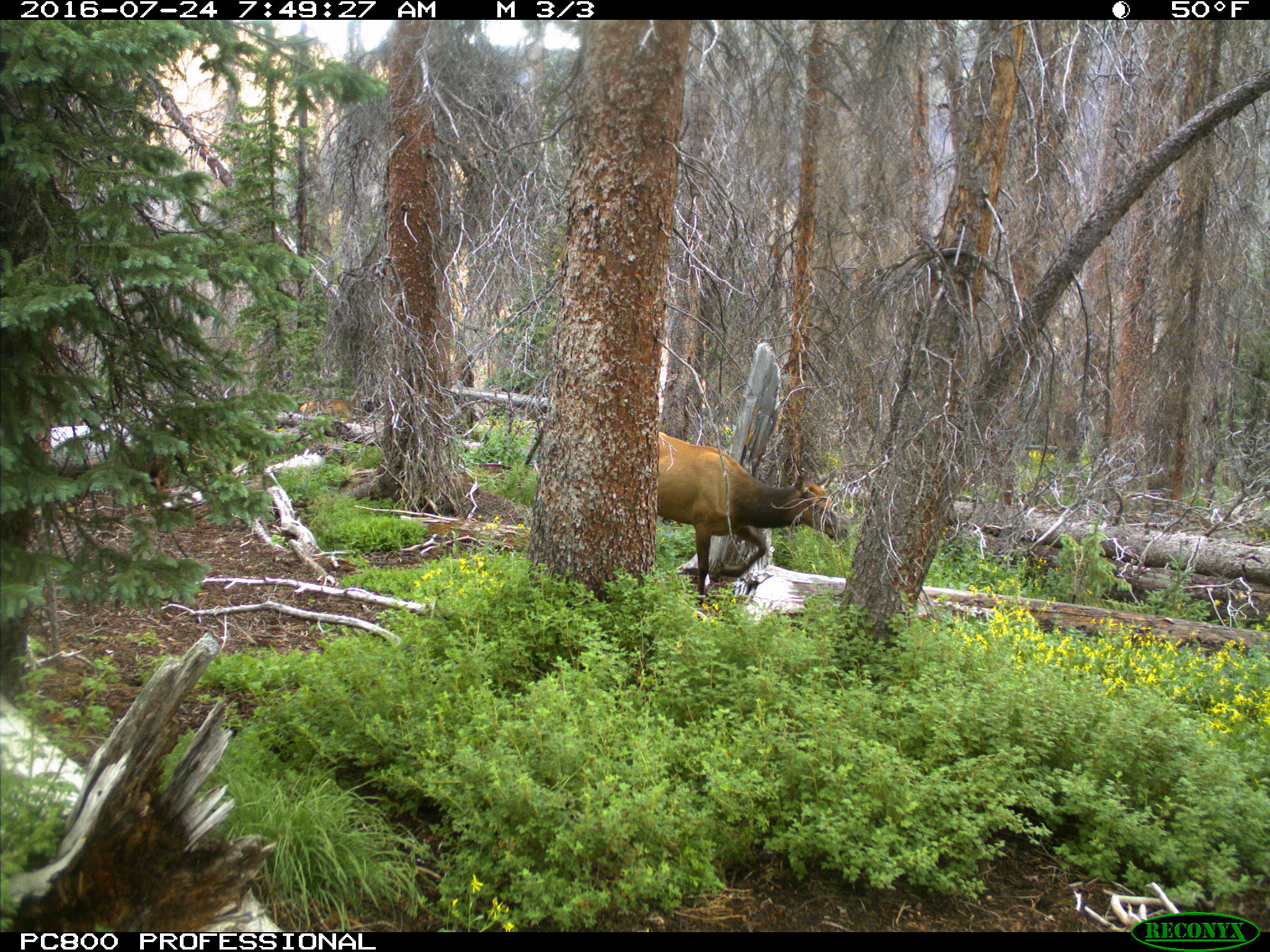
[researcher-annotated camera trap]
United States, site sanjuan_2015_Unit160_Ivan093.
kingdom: Animalia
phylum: Chordata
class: Mammalia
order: Artiodactyla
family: Cervidae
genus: Cervus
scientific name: Cervus elaphus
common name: red deer